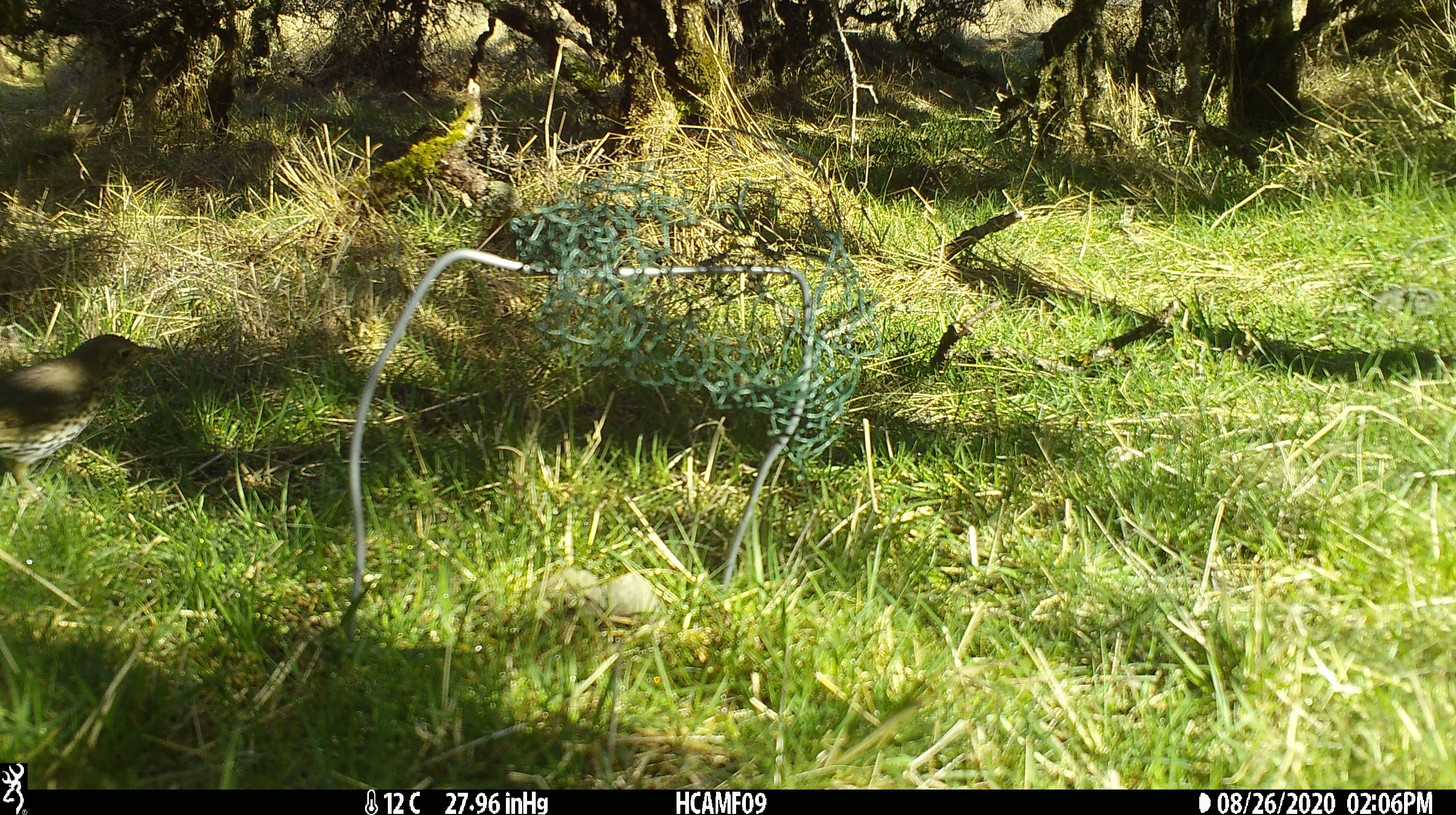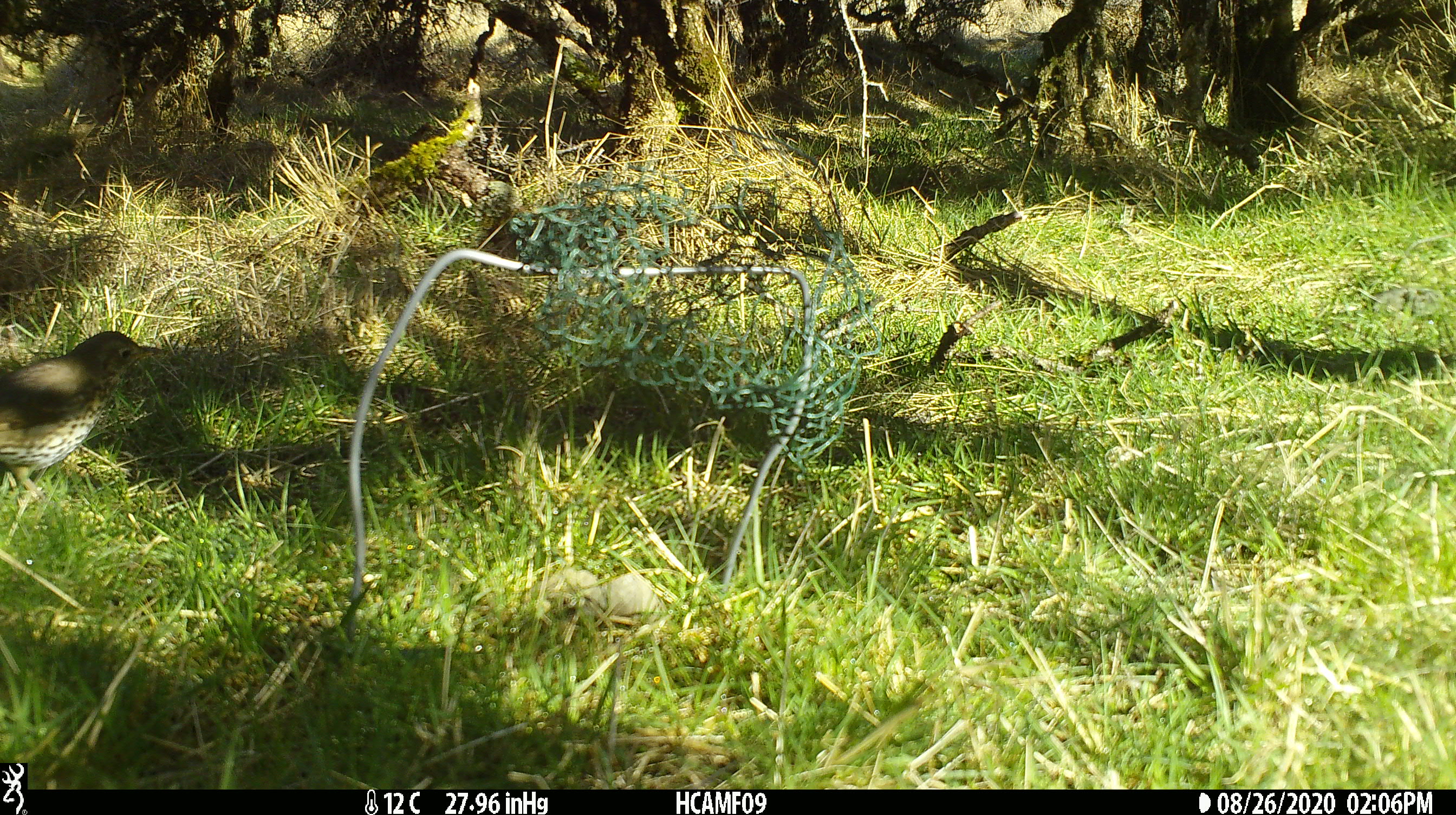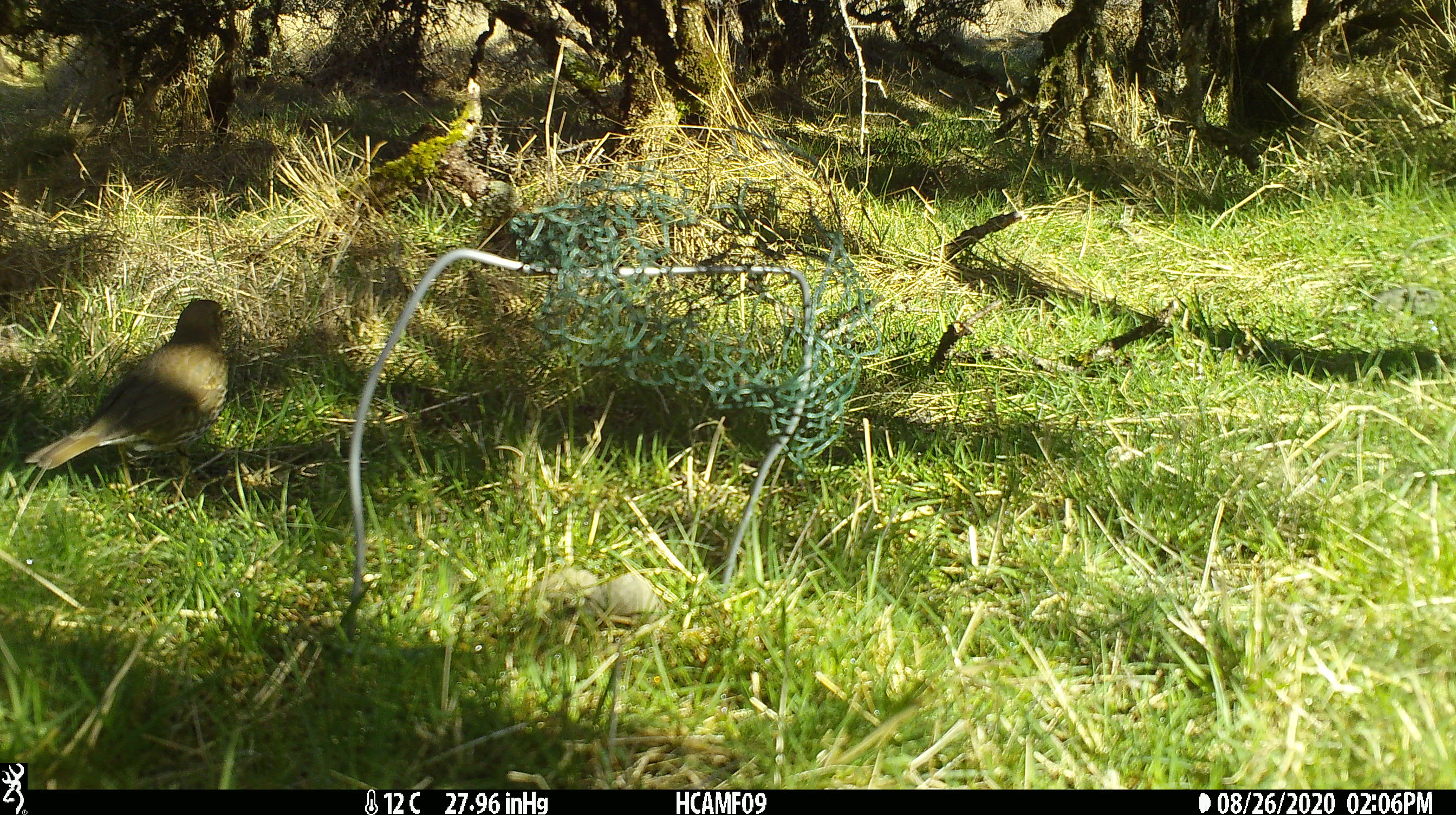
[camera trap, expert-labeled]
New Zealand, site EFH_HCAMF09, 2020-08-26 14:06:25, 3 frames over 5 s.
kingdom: Animalia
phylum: Chordata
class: Aves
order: Passeriformes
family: Turdidae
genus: Turdus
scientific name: Turdus philomelos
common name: song thrush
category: thrush